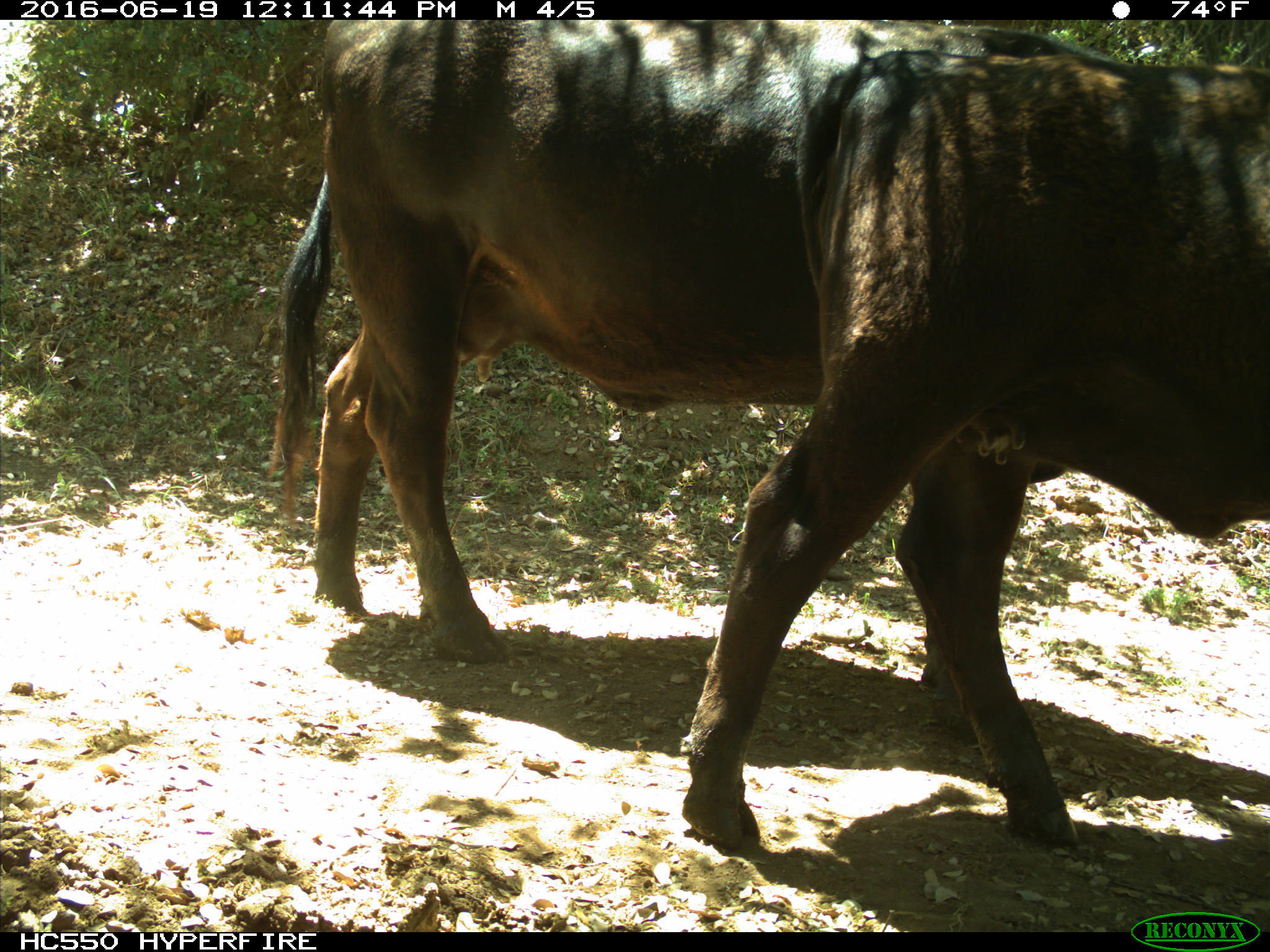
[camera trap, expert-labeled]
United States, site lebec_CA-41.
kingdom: Animalia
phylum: Chordata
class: Mammalia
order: Artiodactyla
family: Bovidae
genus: Bos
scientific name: Bos taurus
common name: domestic cow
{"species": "Bos taurus (domestic cow)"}